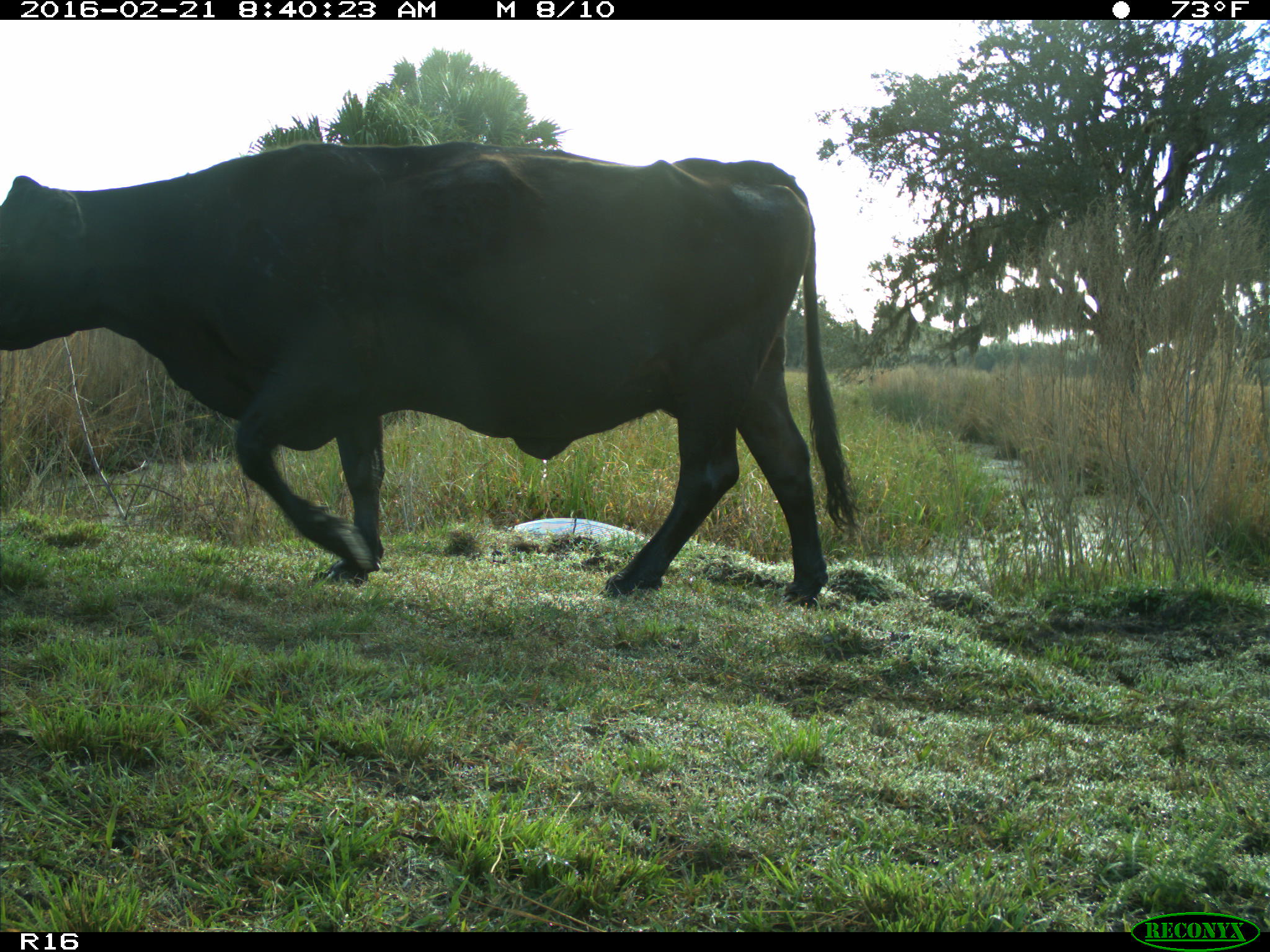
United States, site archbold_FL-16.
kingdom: Animalia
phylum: Chordata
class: Mammalia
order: Artiodactyla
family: Bovidae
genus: Bos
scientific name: Bos taurus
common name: domestic cow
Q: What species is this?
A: Bos taurus (domestic cow).